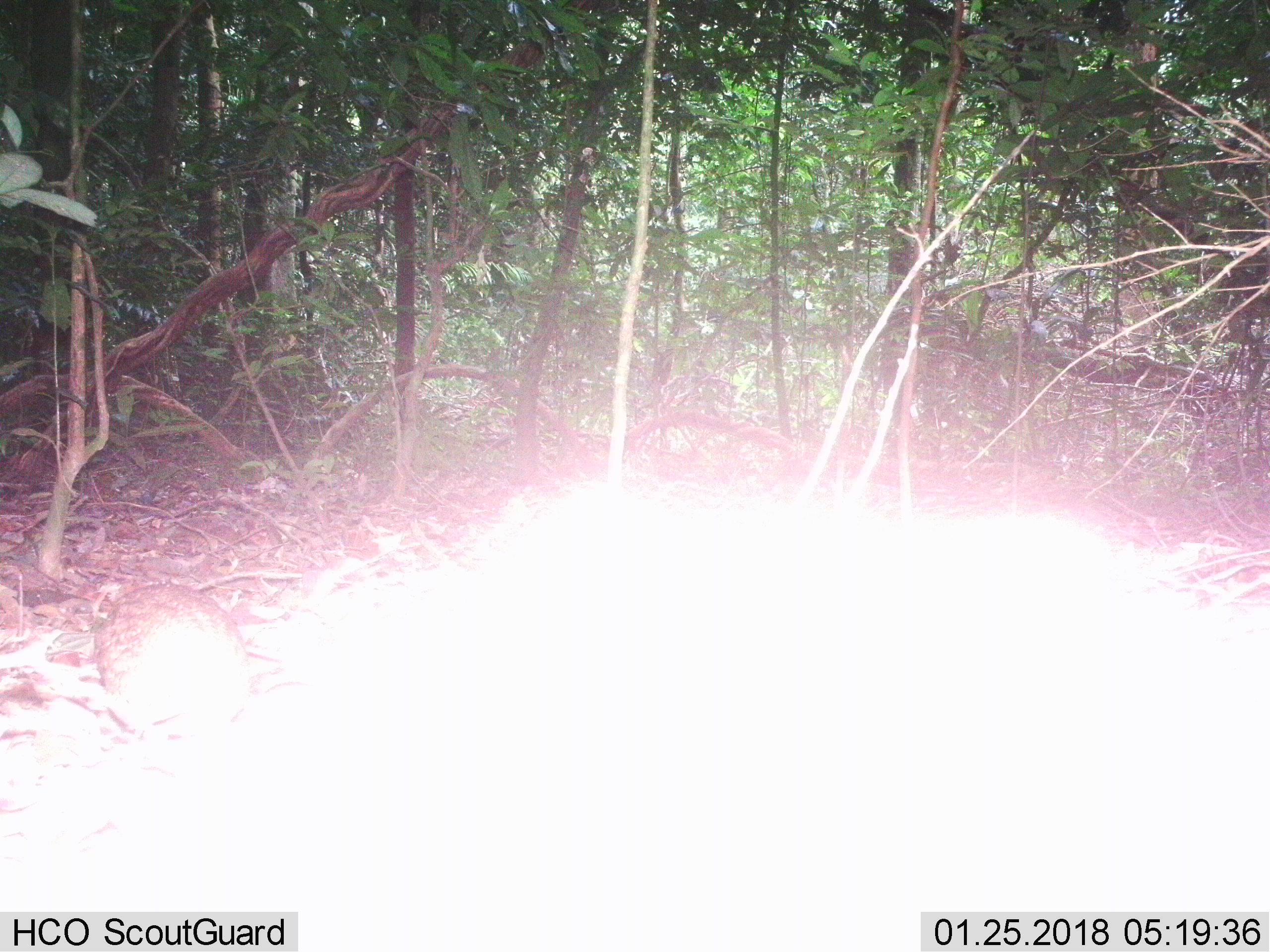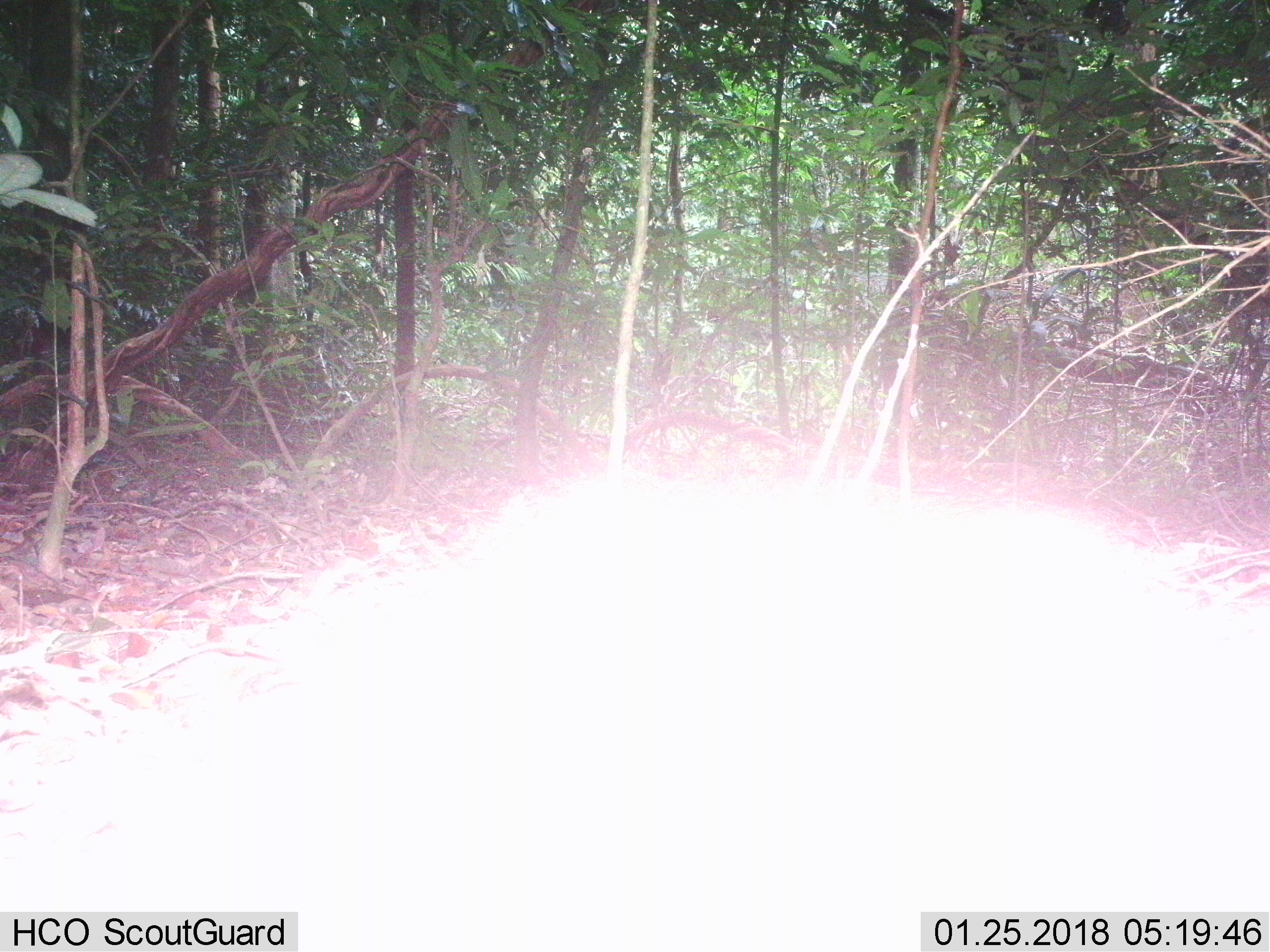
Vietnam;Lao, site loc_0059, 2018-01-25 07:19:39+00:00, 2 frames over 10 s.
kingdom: Animalia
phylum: Chordata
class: Aves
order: Galliformes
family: Phasianidae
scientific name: Phasianidae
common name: partridge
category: unidentified partridge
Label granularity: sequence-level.